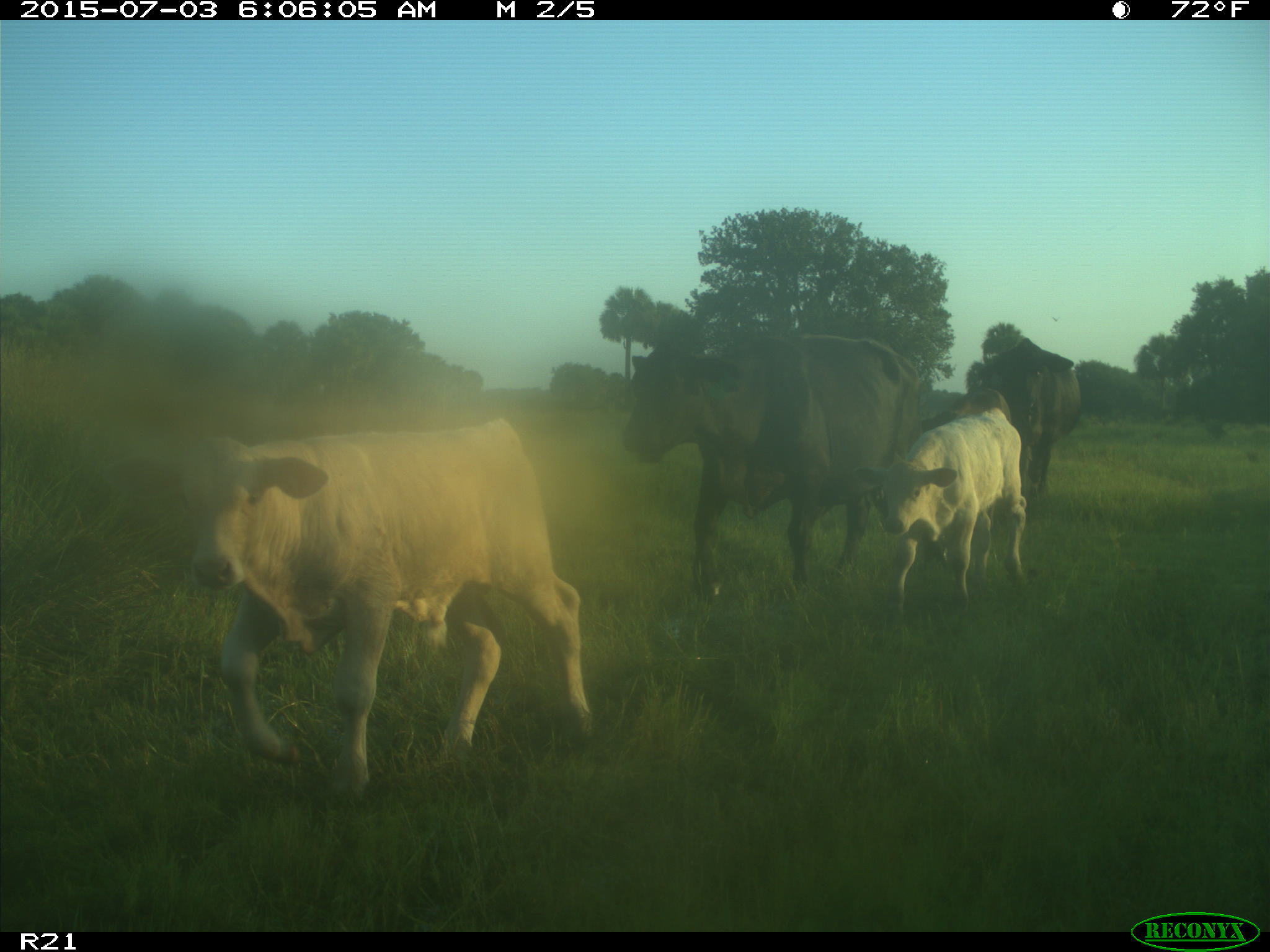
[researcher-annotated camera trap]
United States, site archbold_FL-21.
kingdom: Animalia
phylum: Chordata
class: Mammalia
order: Artiodactyla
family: Bovidae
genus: Bos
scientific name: Bos taurus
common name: domestic cow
Bos taurus (domestic cow).